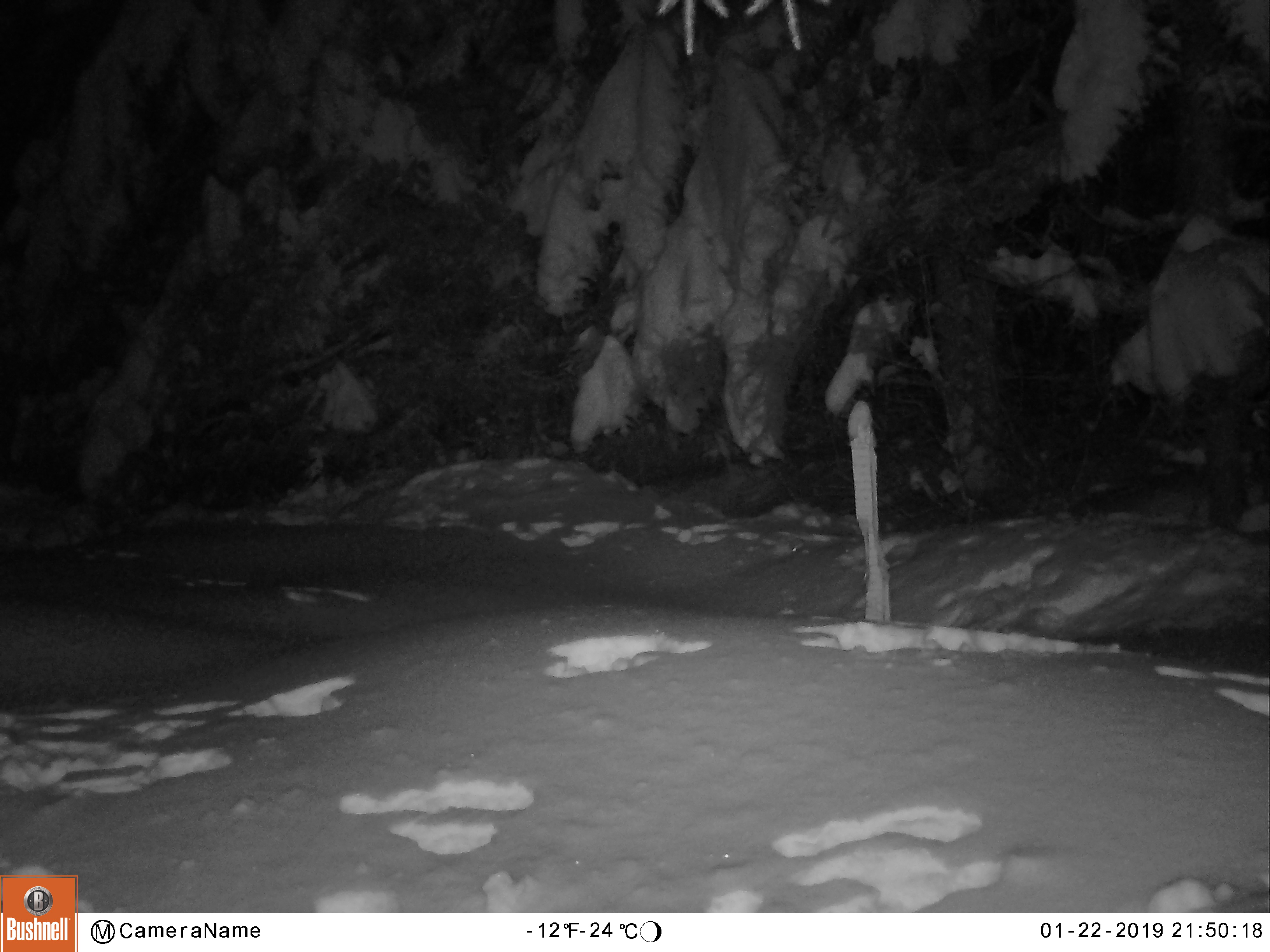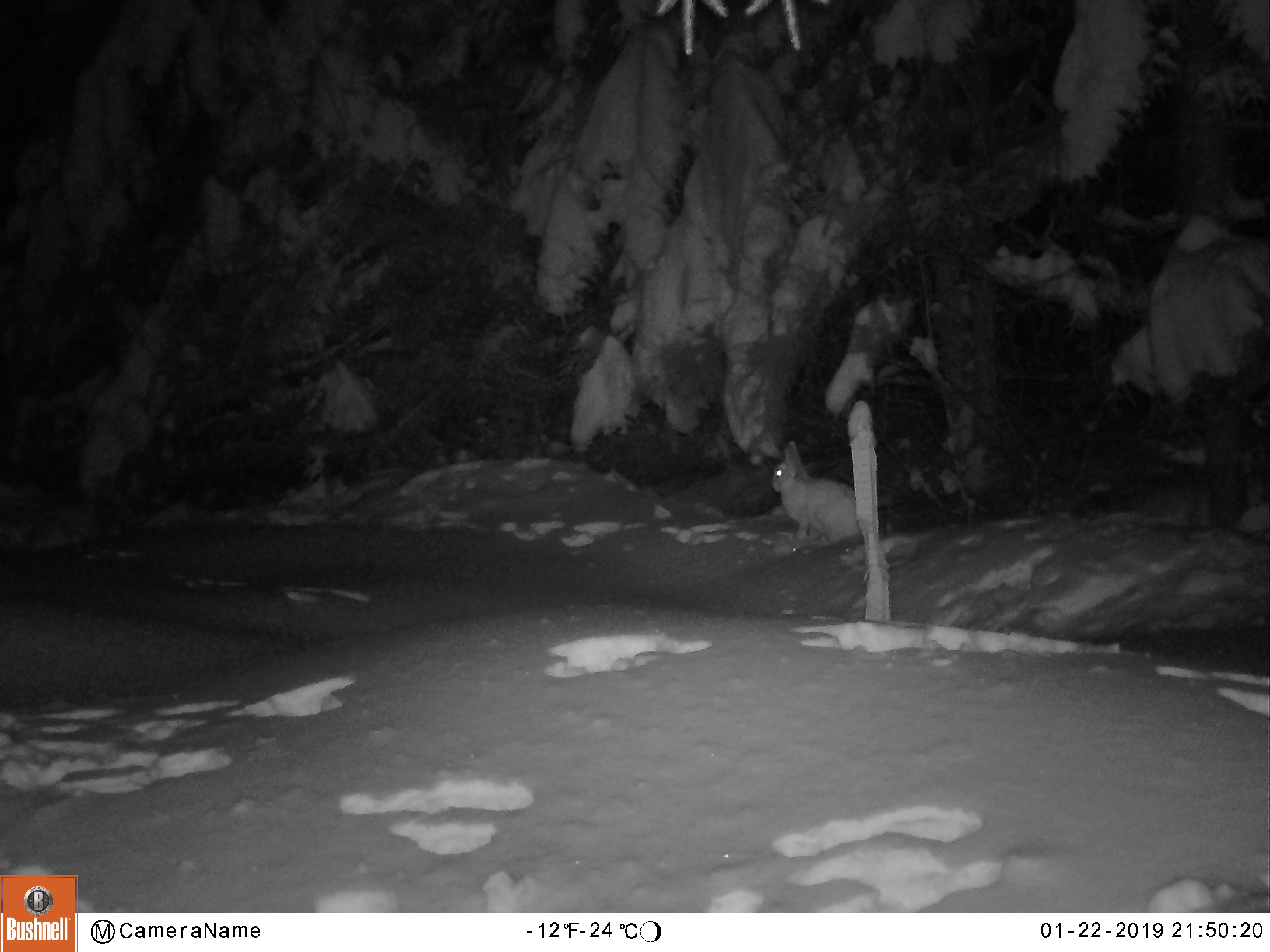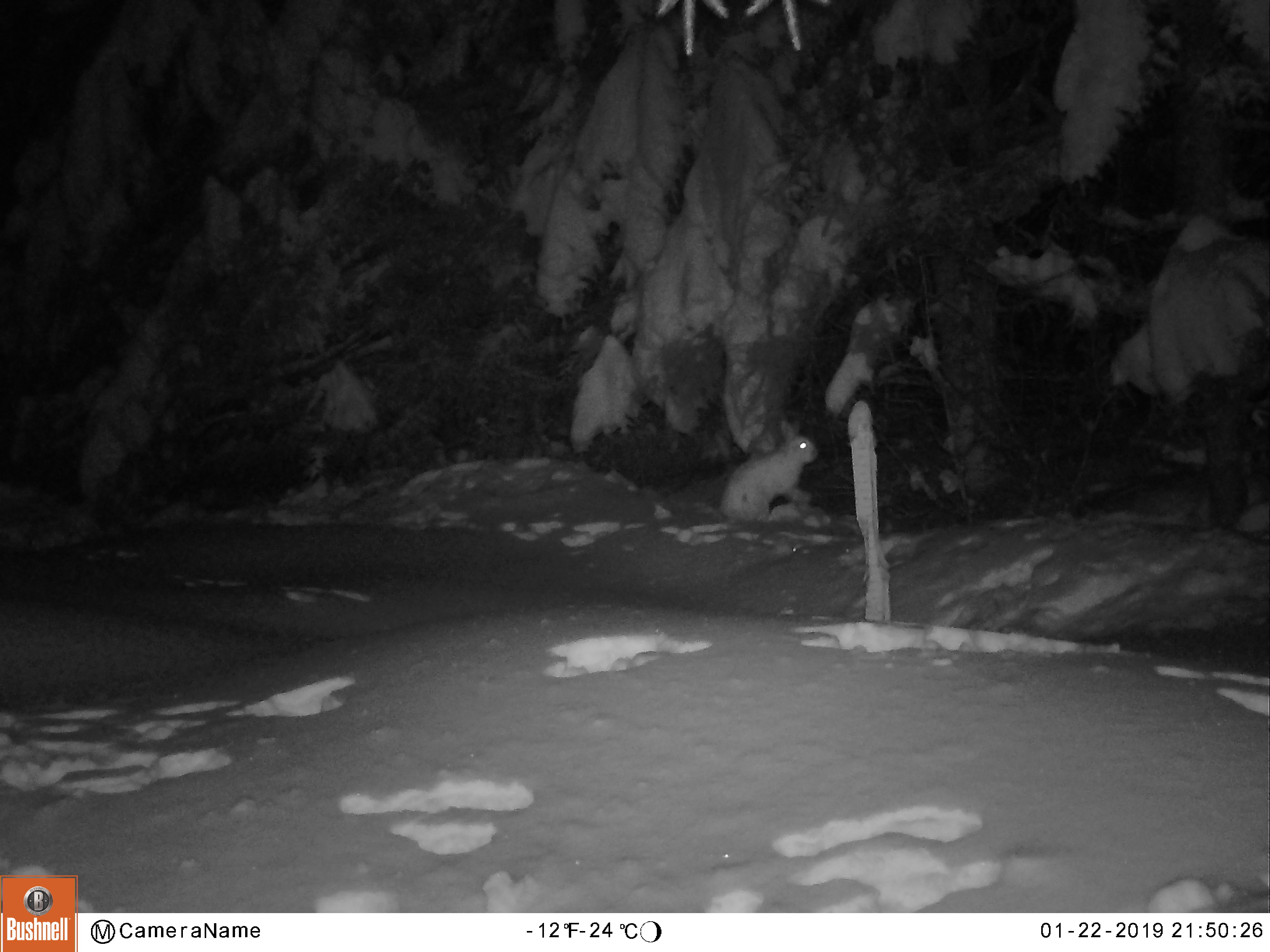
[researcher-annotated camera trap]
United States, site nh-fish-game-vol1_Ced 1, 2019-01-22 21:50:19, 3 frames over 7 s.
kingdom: Animalia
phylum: Chordata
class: Mammalia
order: Lagomorpha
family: Leporidae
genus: Lepus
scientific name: Lepus americanus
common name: snowshoe hare